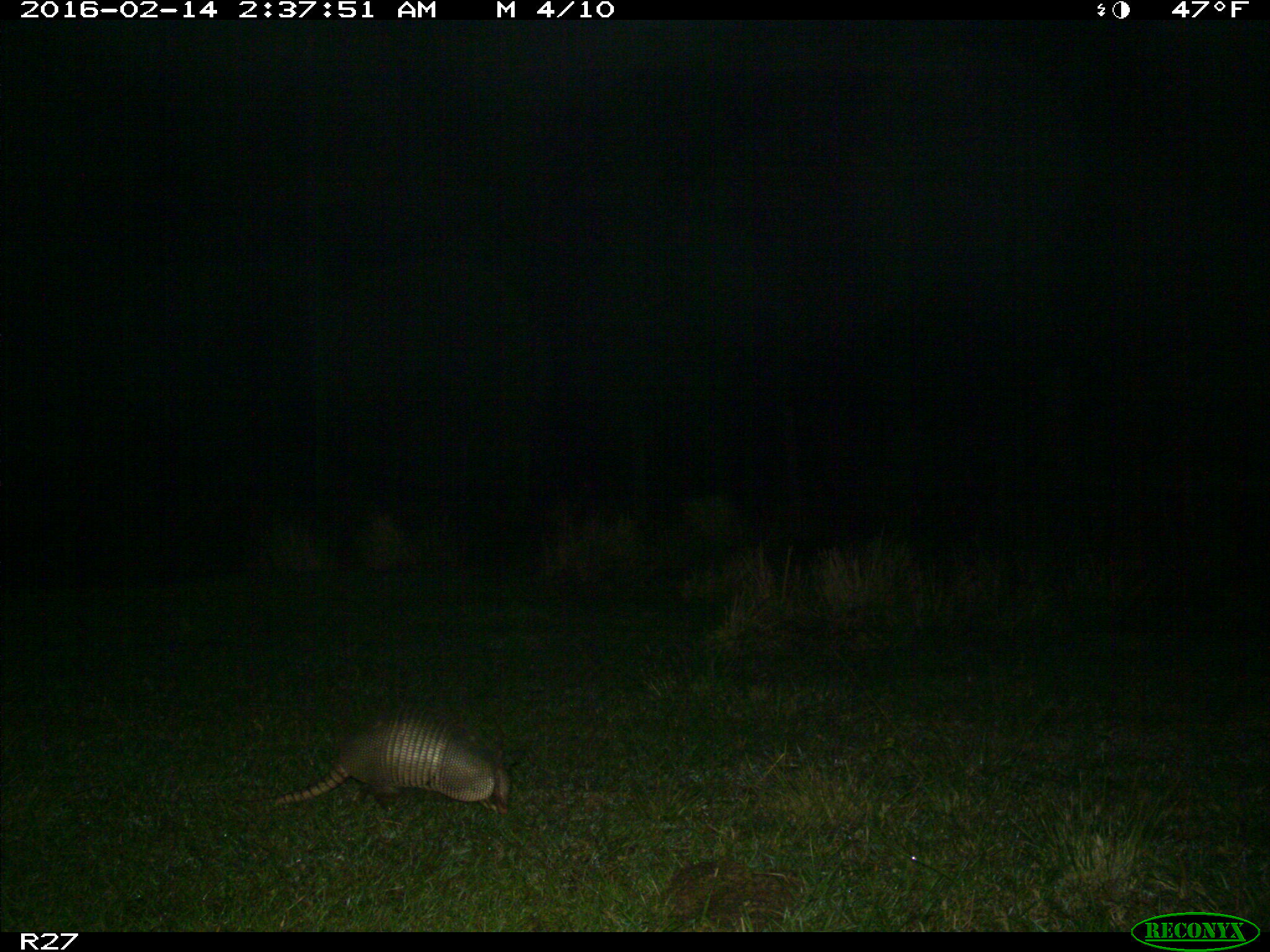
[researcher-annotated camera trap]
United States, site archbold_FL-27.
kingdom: Animalia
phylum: Chordata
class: Mammalia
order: Cingulata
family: Dasypodidae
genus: Dasypus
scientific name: Dasypus novemcinctus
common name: nine-banded armadillo